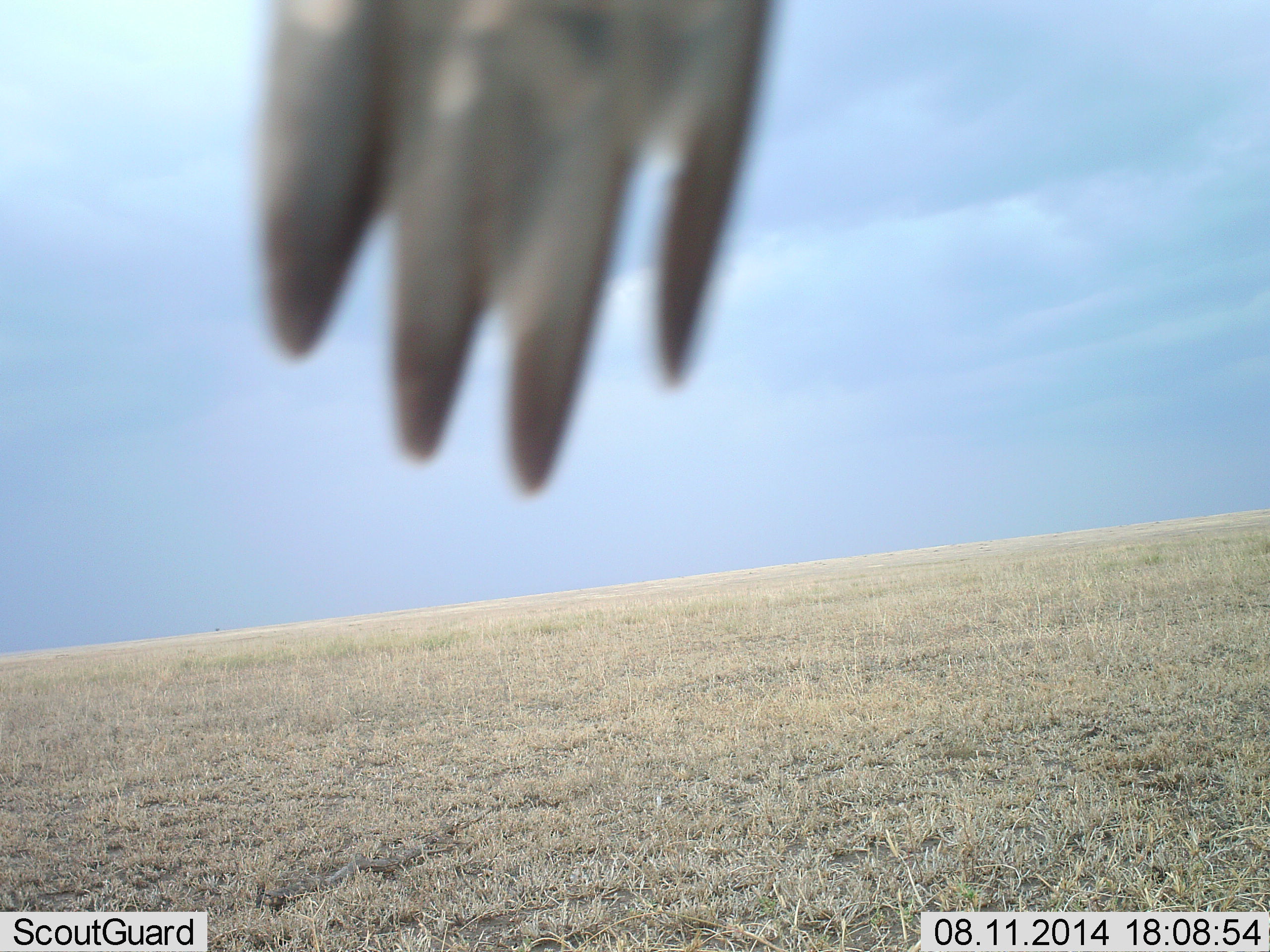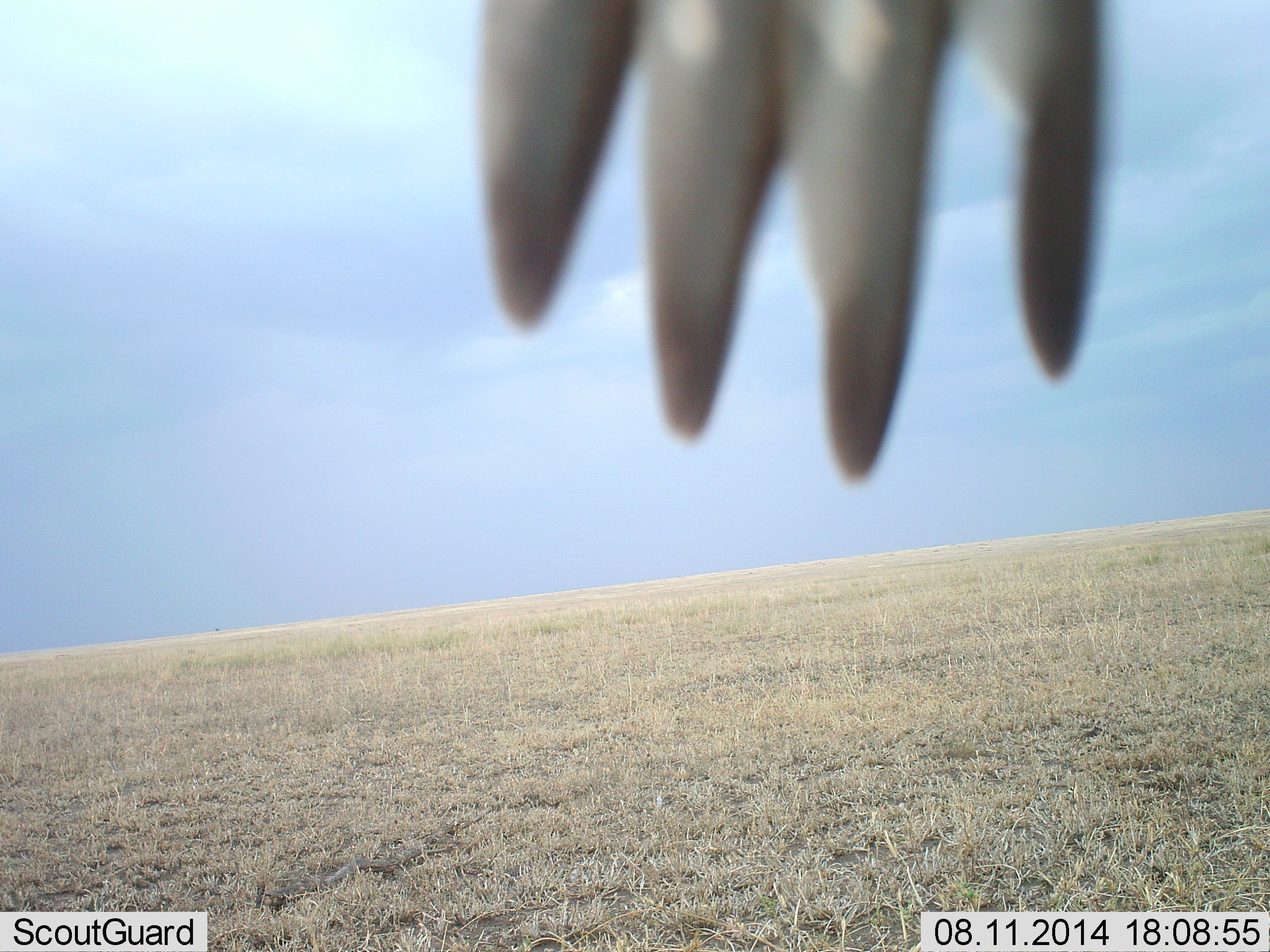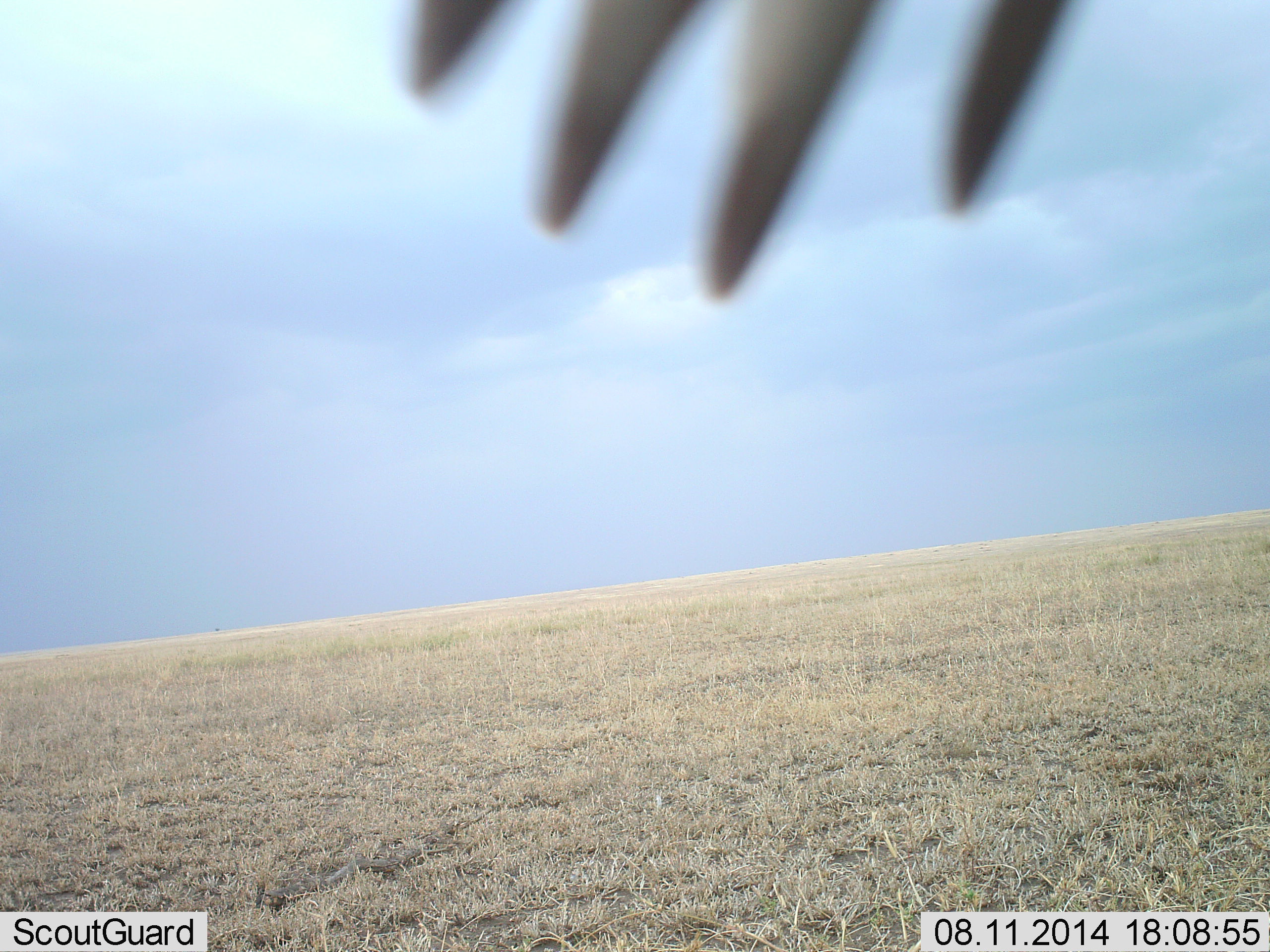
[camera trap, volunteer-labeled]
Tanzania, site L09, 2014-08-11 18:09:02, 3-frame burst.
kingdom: Animalia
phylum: Chordata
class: Aves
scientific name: Aves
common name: bird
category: otherbird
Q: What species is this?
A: Otherbird (bird) (Aves).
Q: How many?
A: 1.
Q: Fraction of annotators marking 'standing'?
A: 29%.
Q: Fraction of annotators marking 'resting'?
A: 29%.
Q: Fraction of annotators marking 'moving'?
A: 29%.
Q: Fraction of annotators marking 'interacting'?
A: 14%.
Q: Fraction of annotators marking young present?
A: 0%.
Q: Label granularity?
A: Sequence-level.